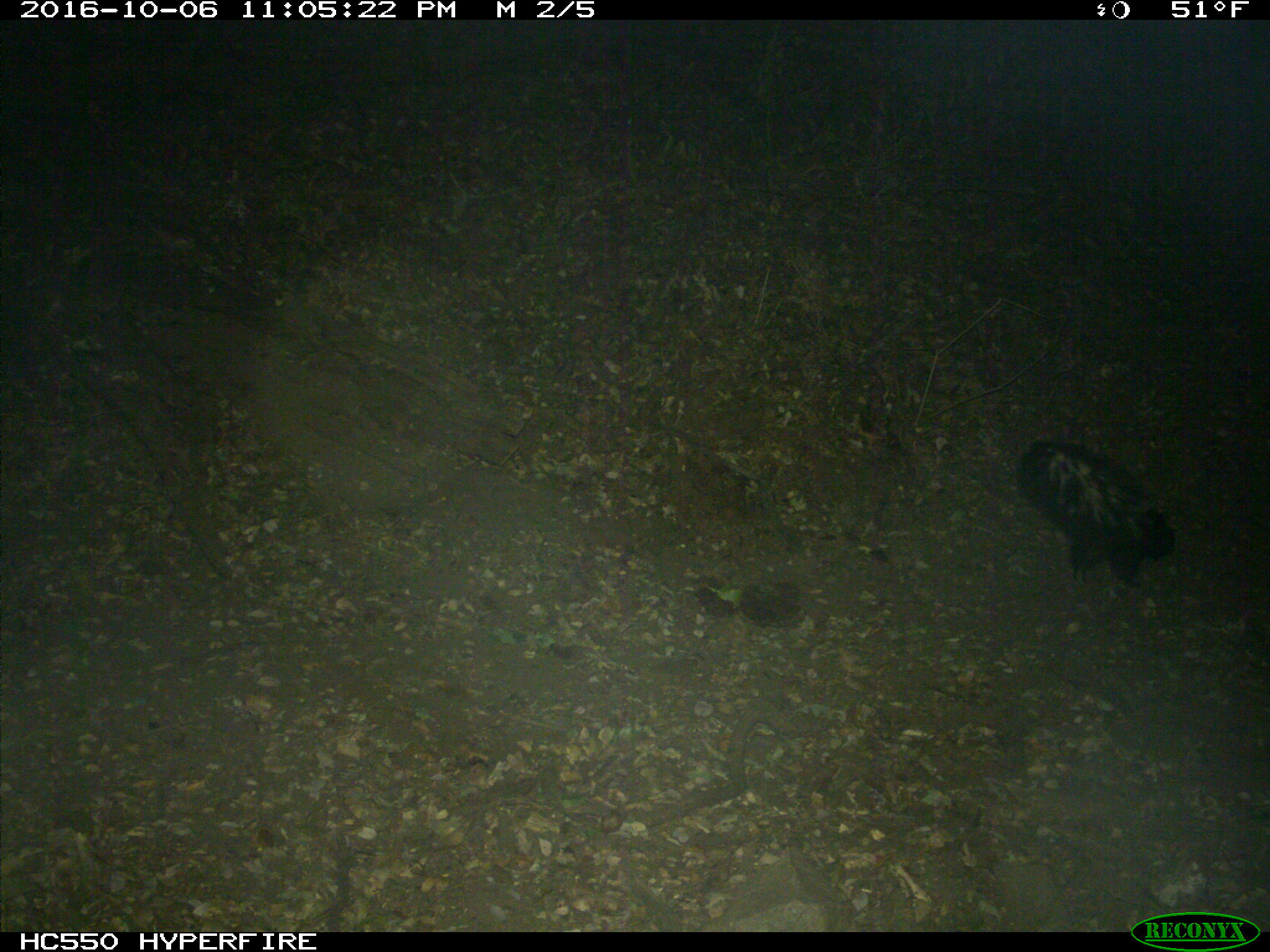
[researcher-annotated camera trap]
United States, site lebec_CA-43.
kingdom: Animalia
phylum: Chordata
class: Mammalia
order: Carnivora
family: Mephitidae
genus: Mephitis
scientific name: Mephitis mephitis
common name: striped skunk